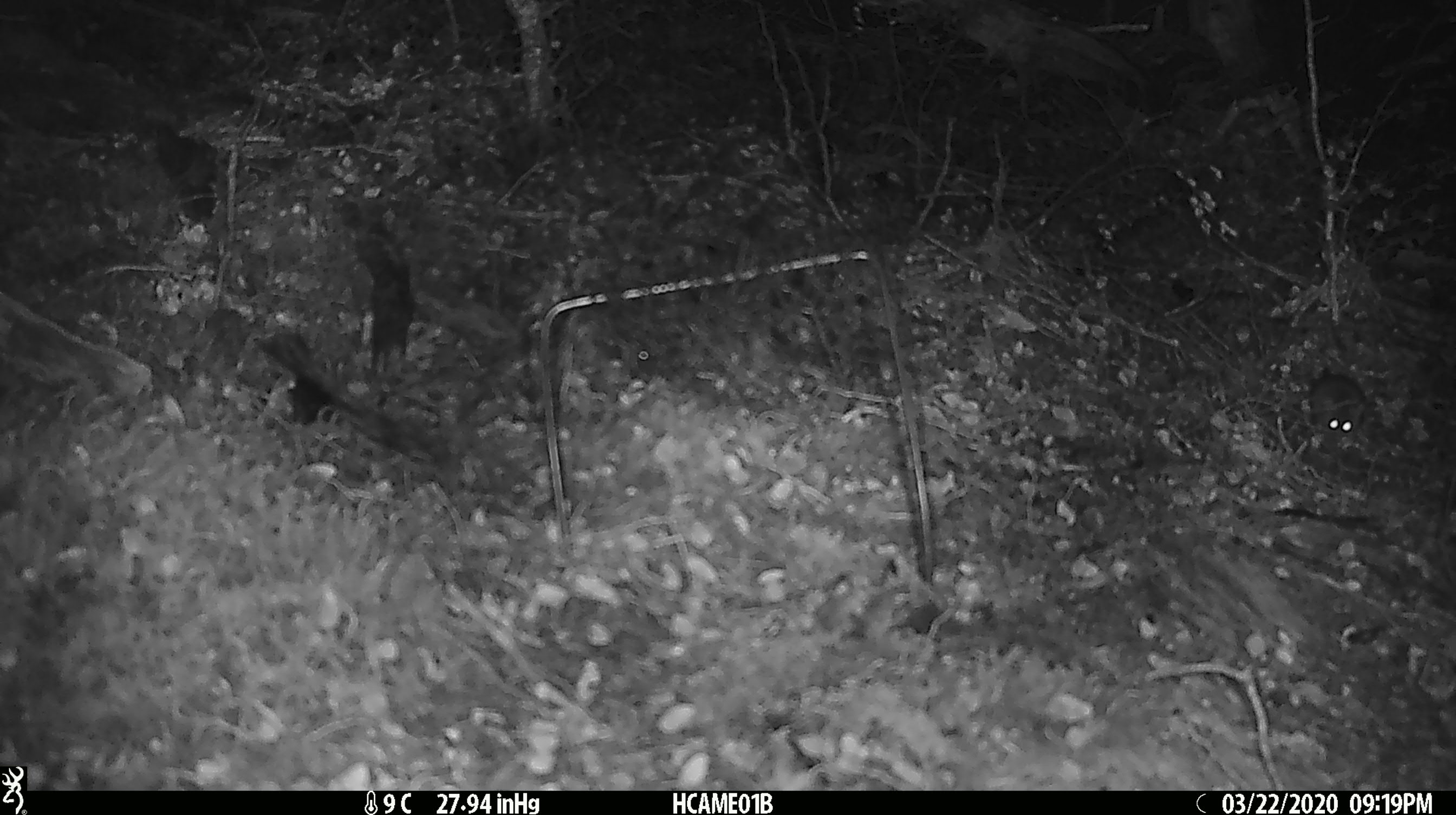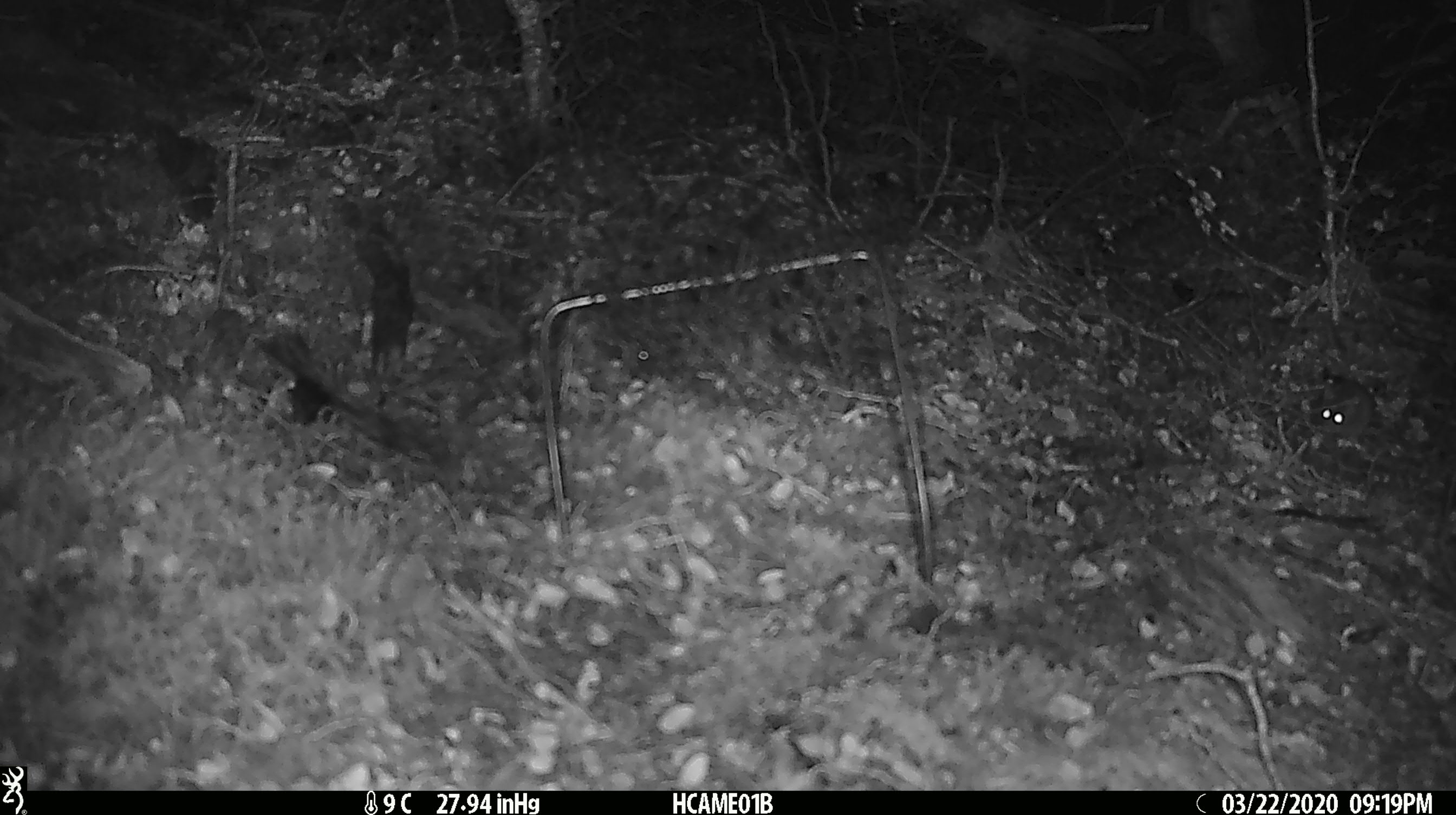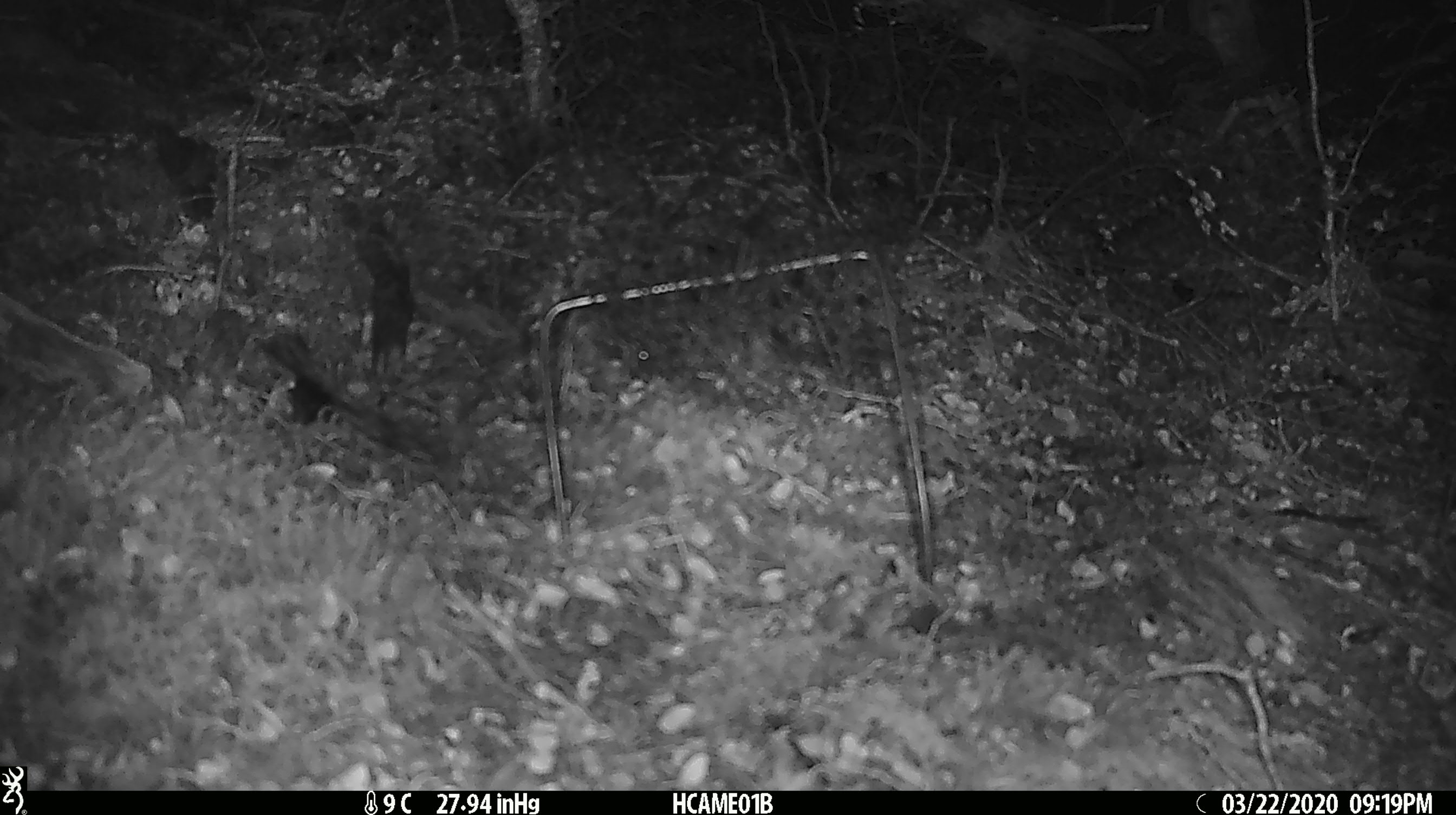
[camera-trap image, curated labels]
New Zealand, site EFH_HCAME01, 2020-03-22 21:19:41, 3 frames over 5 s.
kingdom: Animalia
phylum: Chordata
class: Mammalia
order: Rodentia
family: Muridae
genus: Mus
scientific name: Mus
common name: mouse